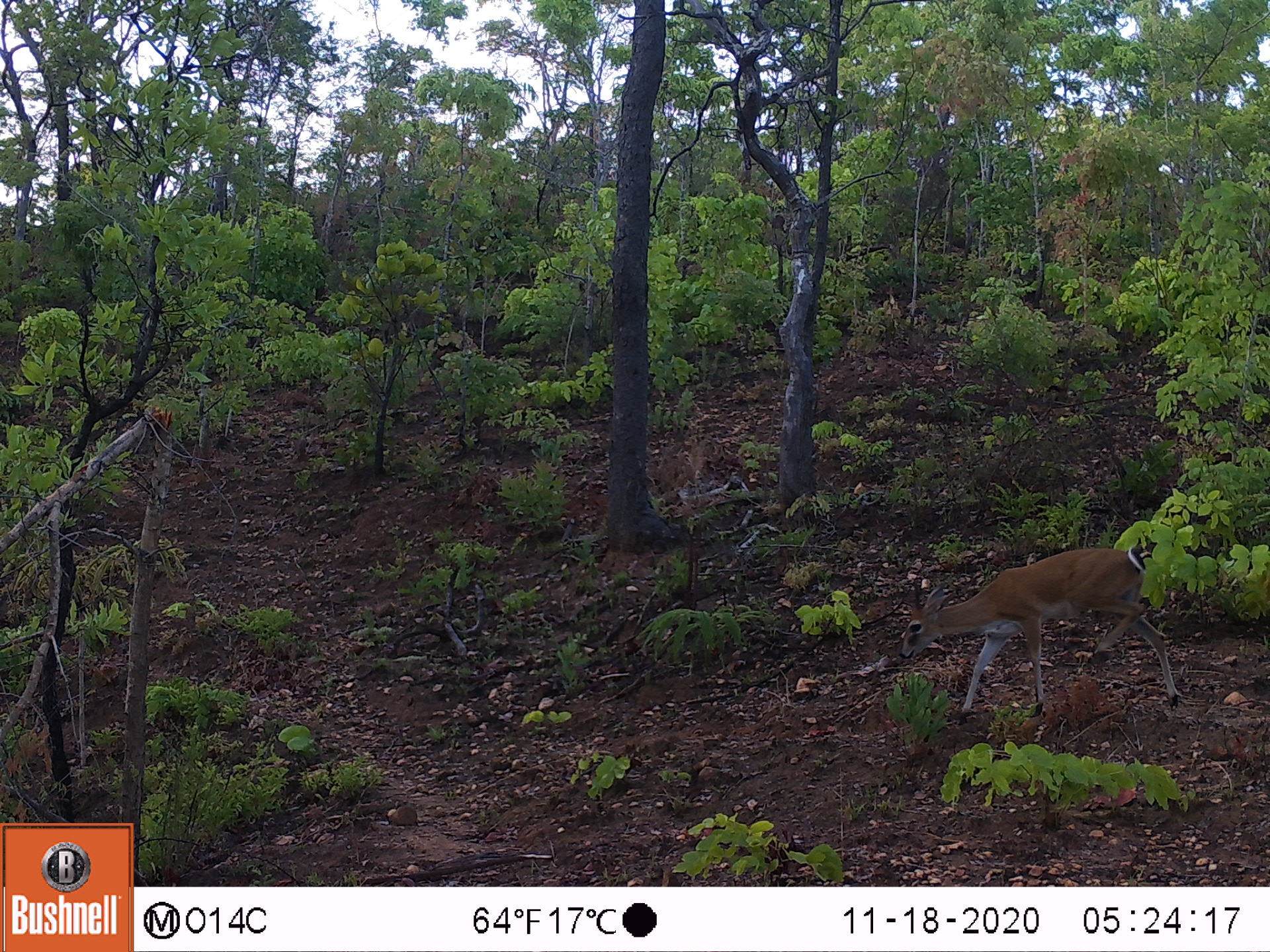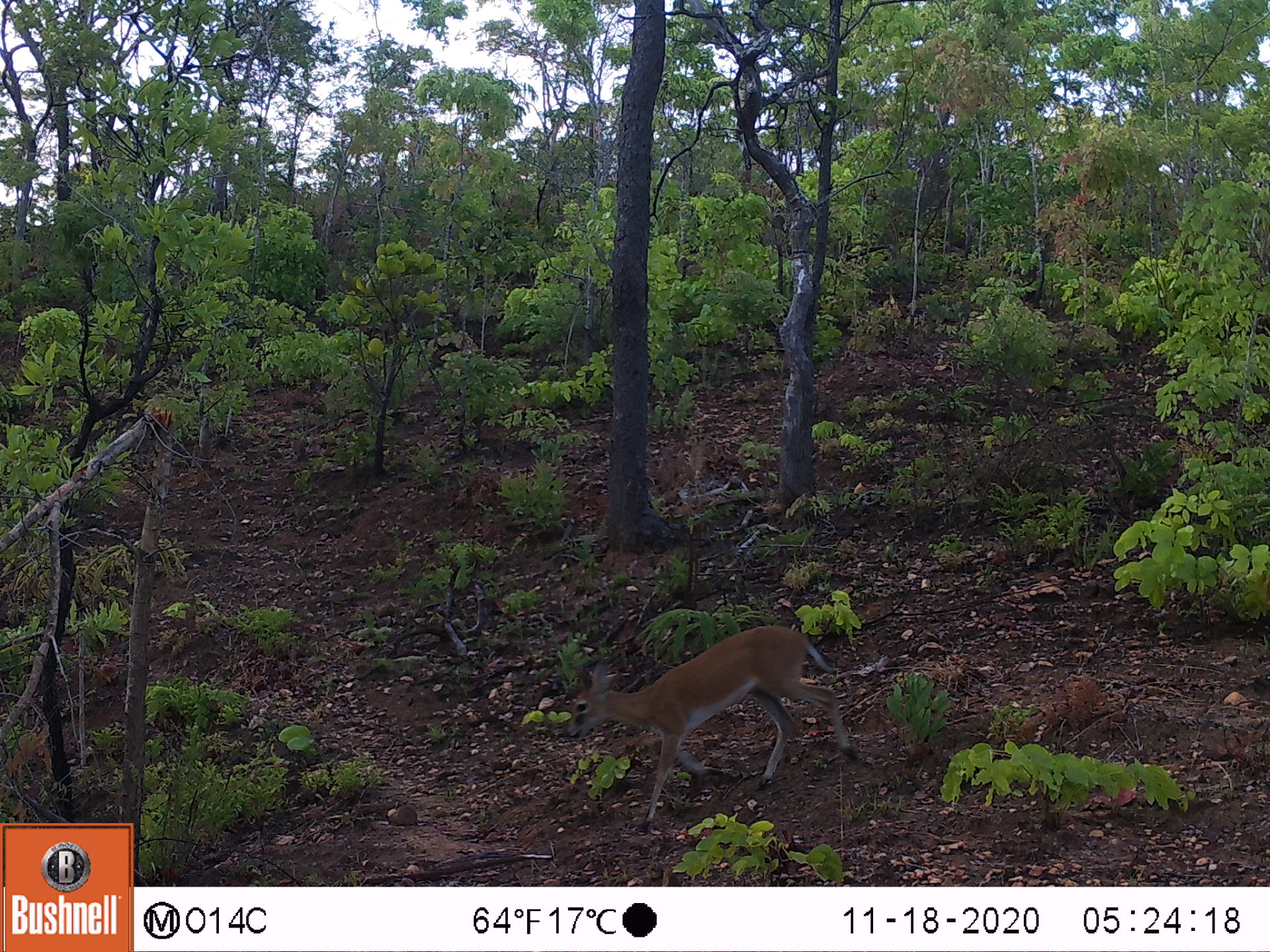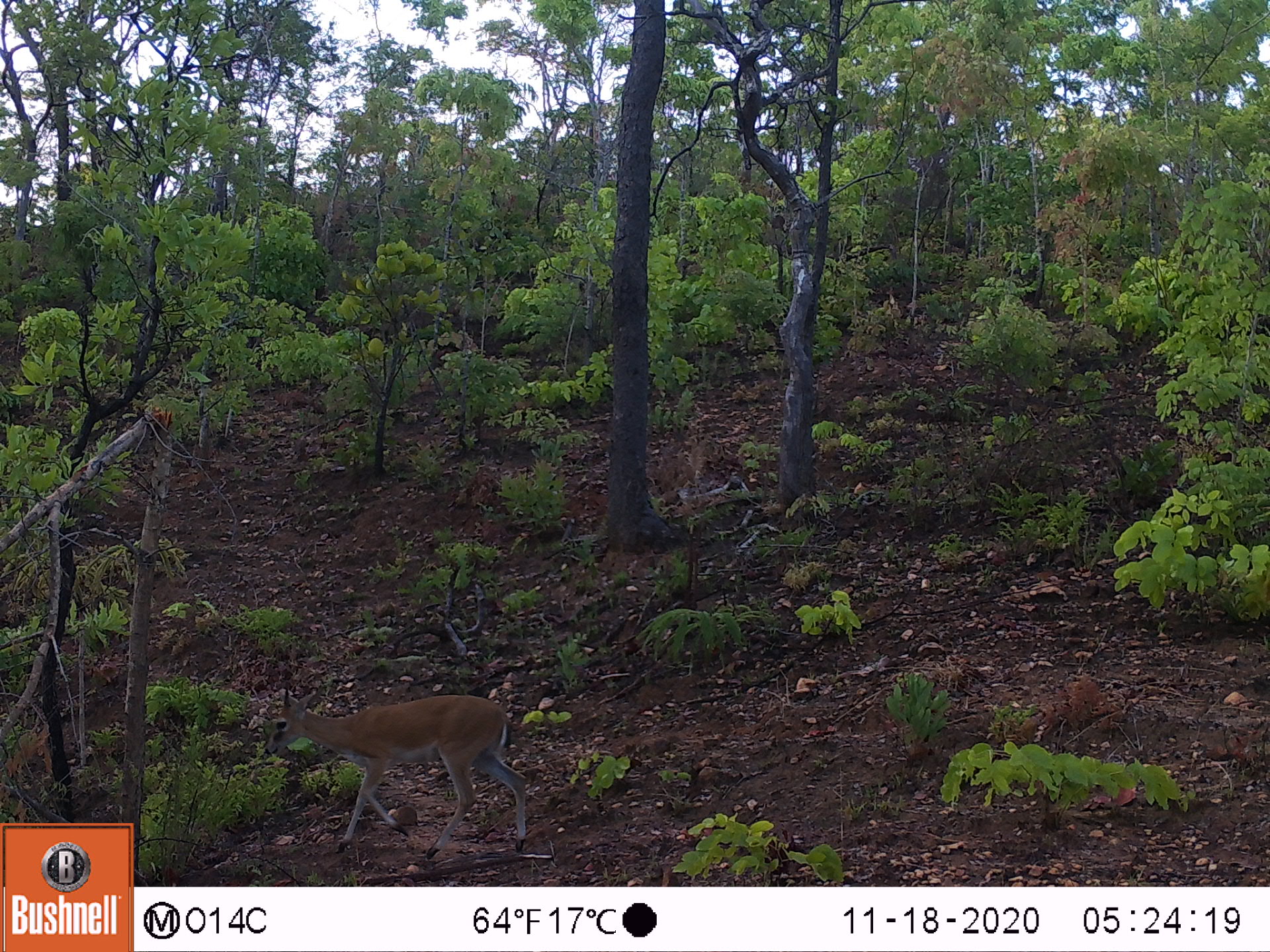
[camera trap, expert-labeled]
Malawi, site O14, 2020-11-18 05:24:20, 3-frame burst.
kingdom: Animalia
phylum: Chordata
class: Mammalia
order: Artiodactyla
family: Bovidae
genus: Sylvicapra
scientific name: Sylvicapra grimmia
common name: common duiker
Common duiker (Sylvicapra grimmia), count 1.